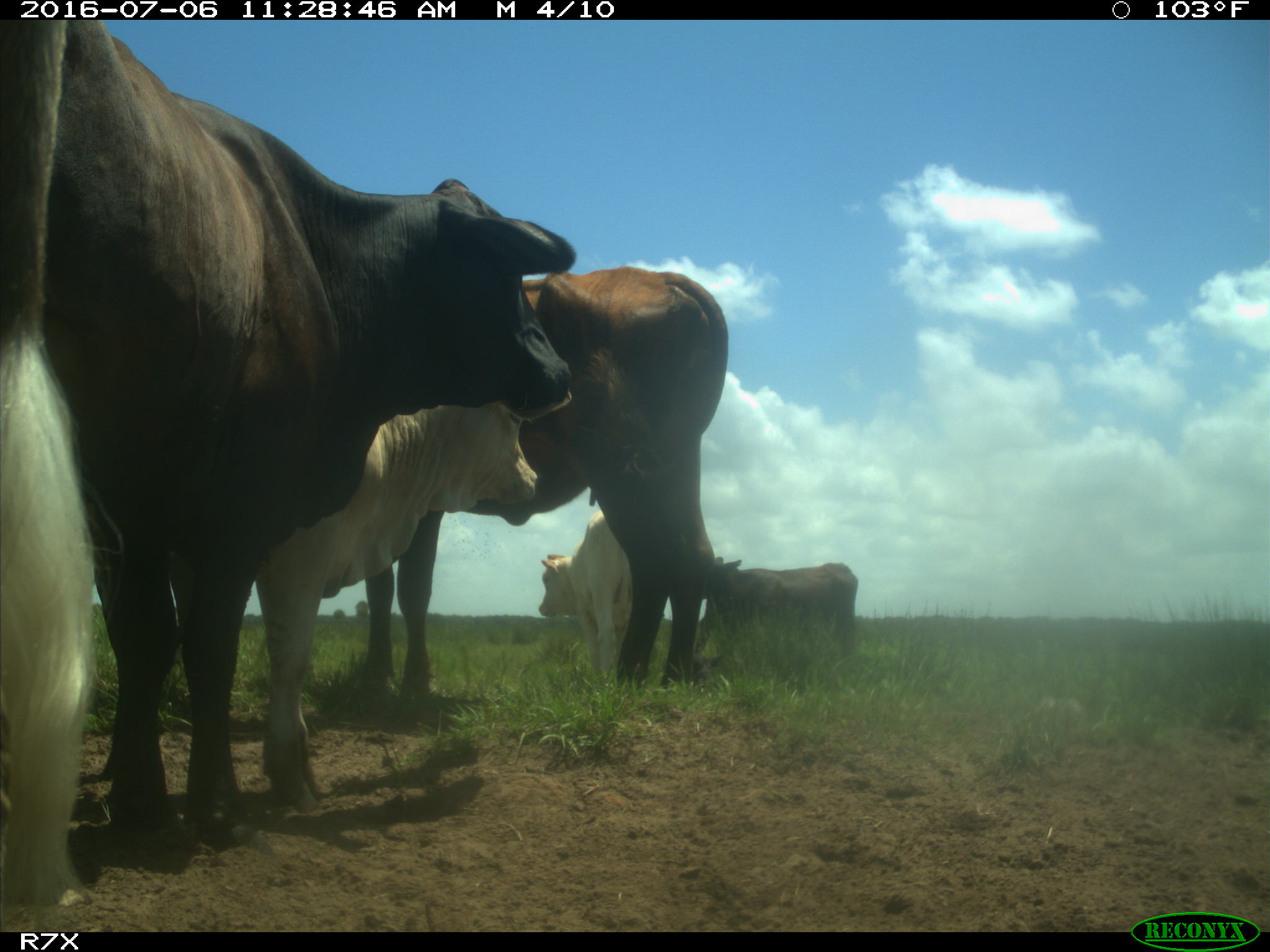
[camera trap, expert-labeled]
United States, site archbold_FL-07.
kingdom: Animalia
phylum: Chordata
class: Mammalia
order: Artiodactyla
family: Bovidae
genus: Bos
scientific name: Bos taurus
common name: domestic cow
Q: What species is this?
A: Bos taurus (domestic cow).